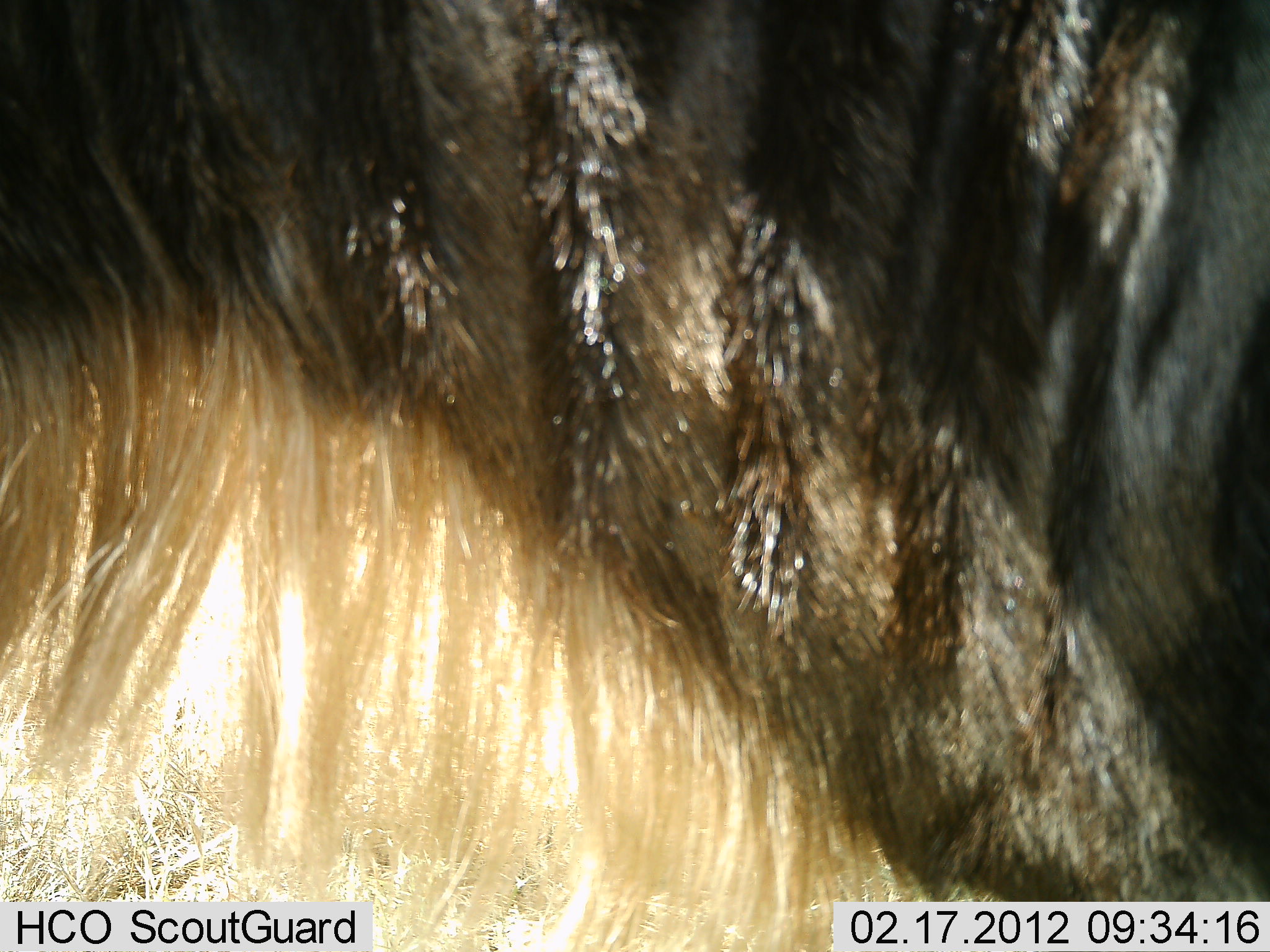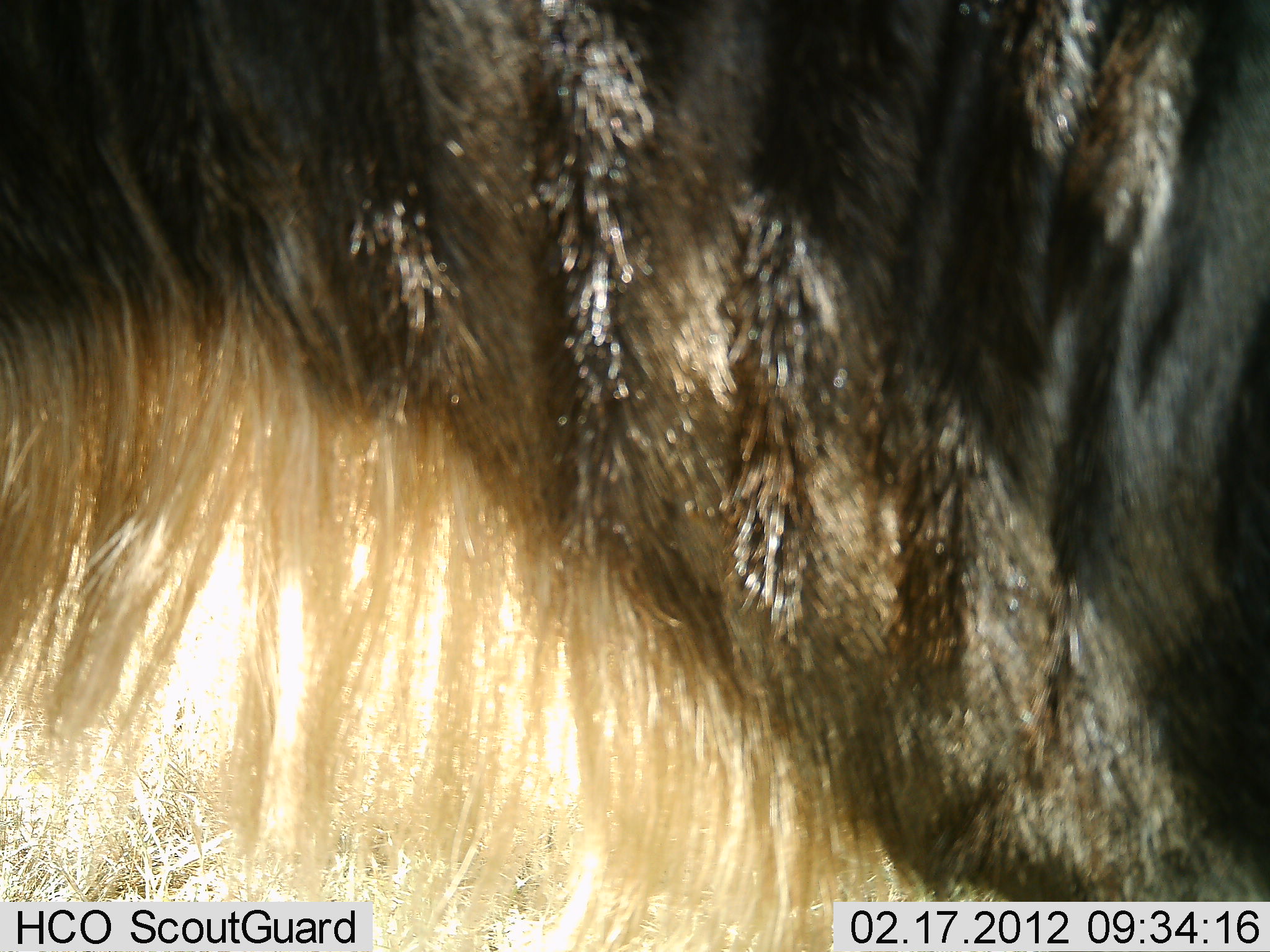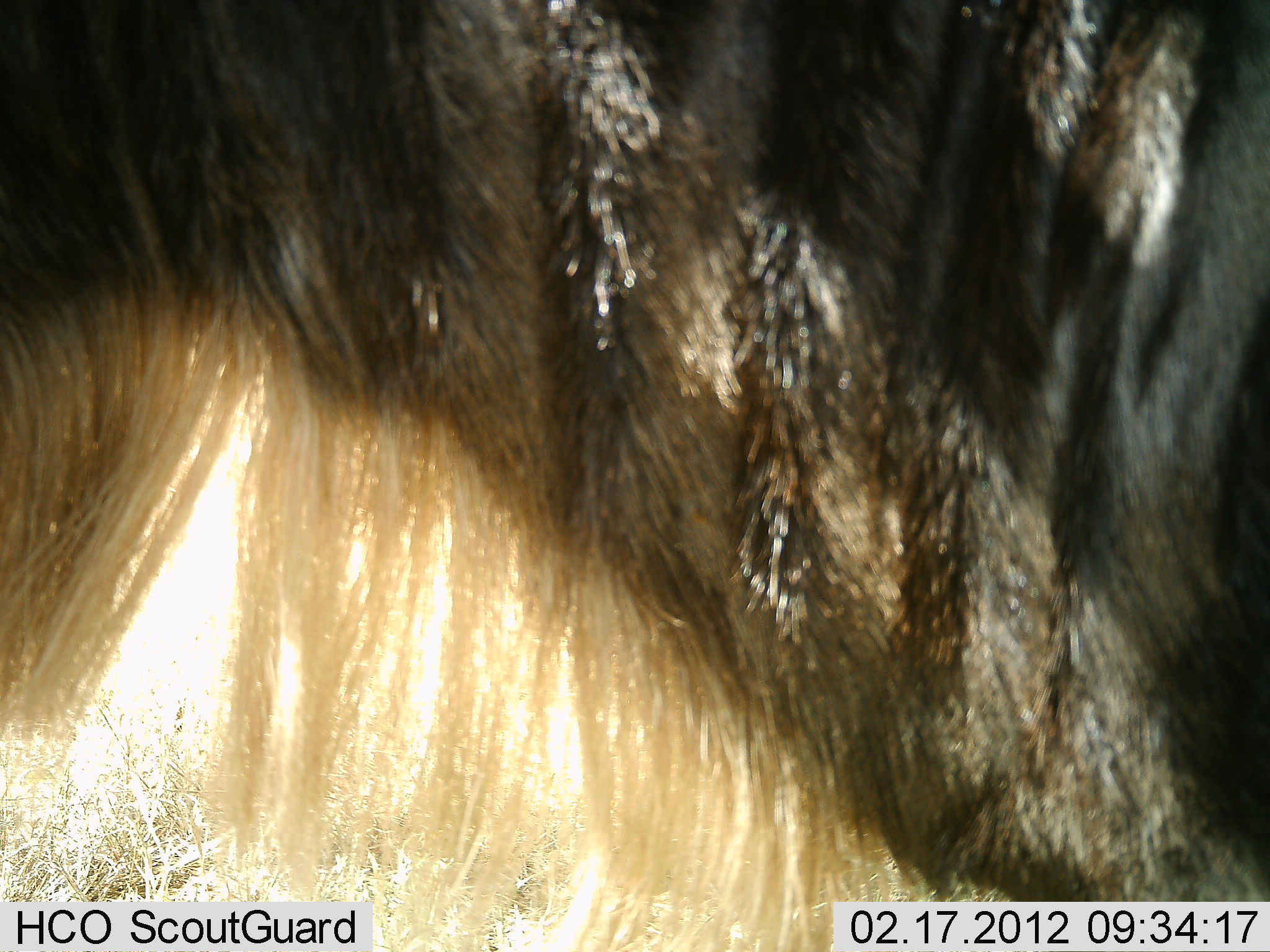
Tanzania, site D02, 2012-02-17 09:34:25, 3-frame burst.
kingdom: Animalia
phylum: Chordata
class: Mammalia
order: Artiodactyla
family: Bovidae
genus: Connochaetes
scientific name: Connochaetes taurinus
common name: blue wildebeest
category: wildebeest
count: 1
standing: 92%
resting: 12%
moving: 0%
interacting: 0%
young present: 0%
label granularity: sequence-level